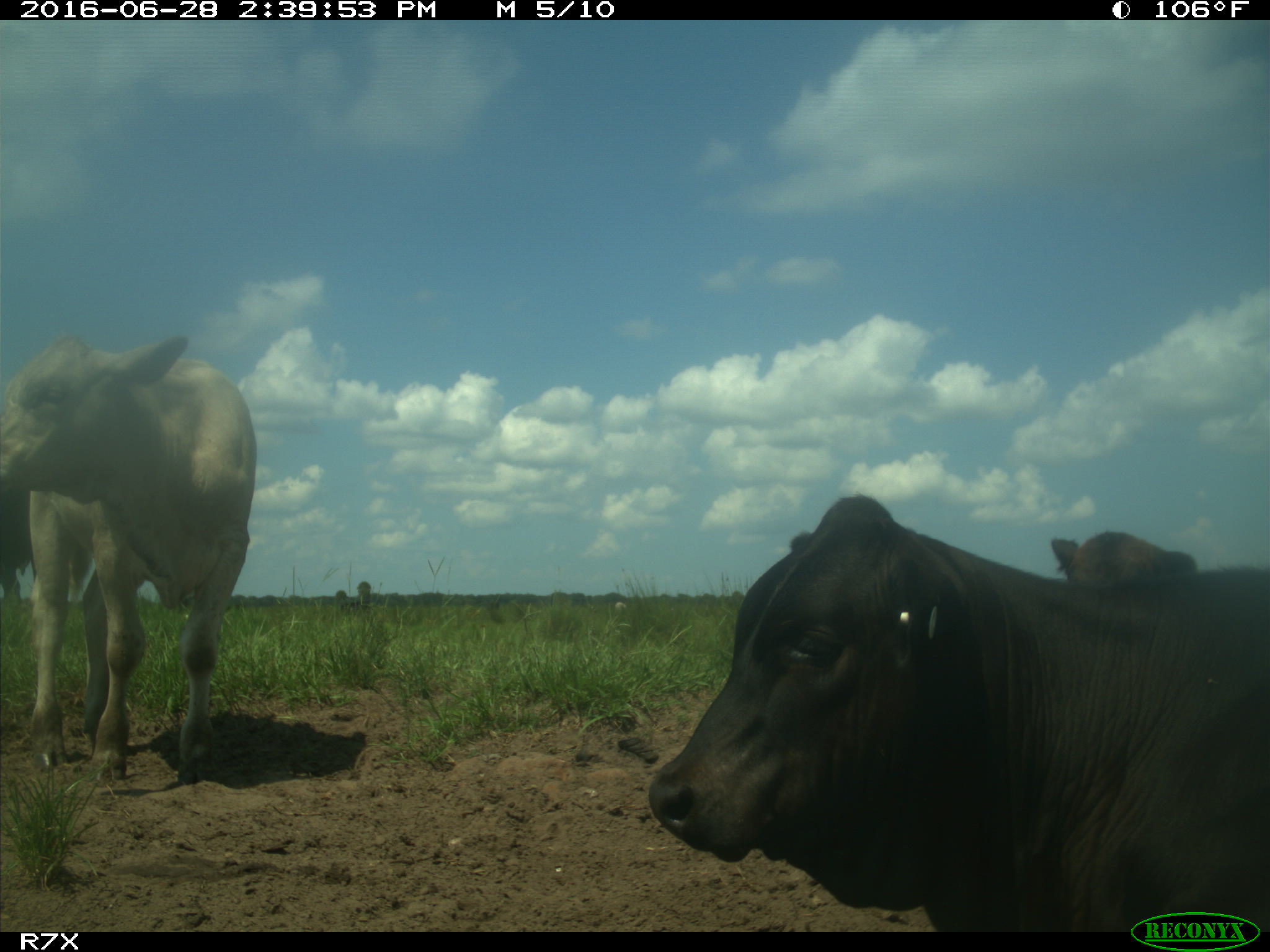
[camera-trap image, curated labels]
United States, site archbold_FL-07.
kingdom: Animalia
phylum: Chordata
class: Mammalia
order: Artiodactyla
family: Bovidae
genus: Bos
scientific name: Bos taurus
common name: domestic cow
Bos taurus (domestic cow).